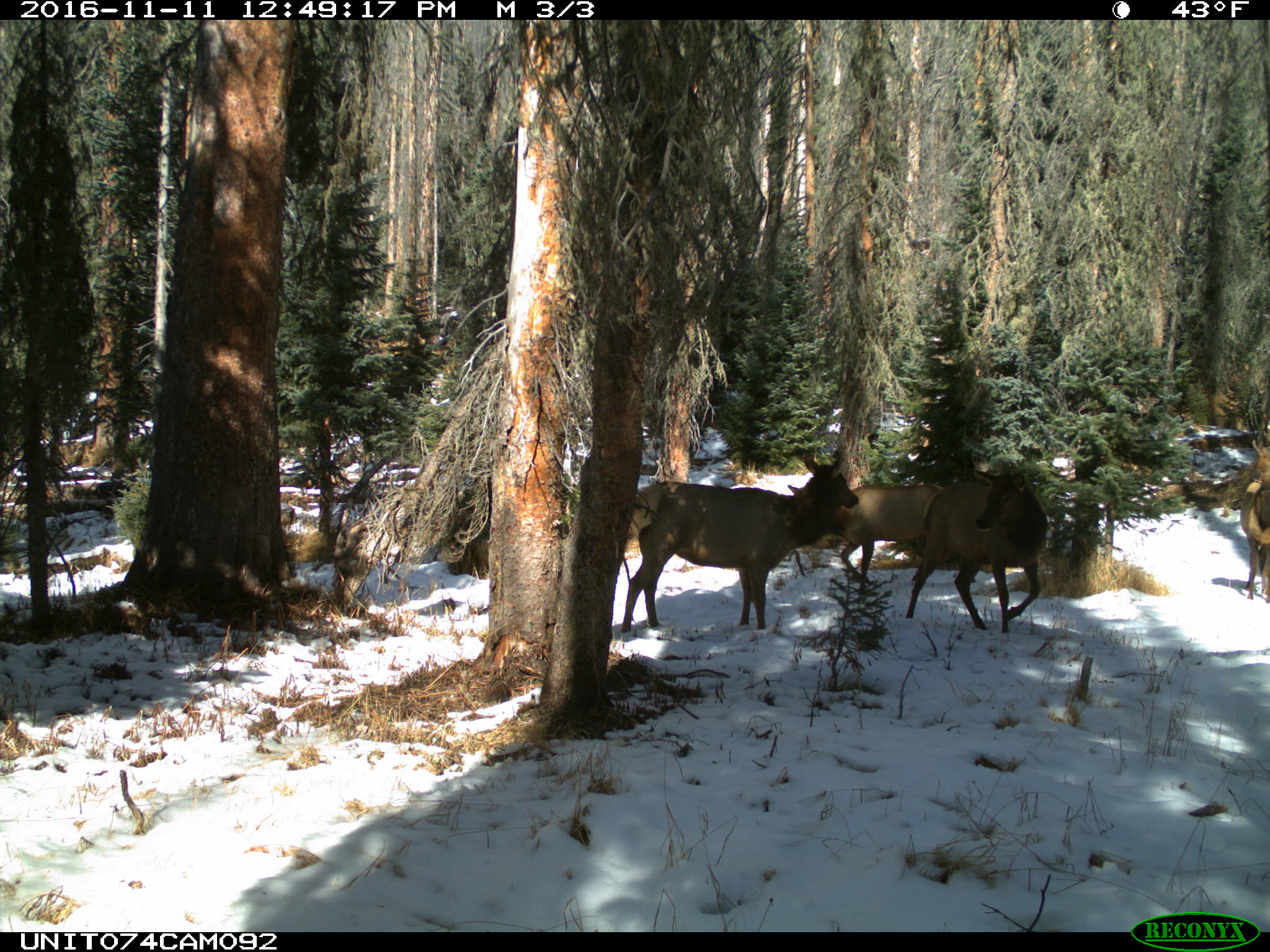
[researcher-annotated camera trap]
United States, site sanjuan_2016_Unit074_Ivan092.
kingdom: Animalia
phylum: Chordata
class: Mammalia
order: Artiodactyla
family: Cervidae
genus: Cervus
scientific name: Cervus elaphus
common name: red deer